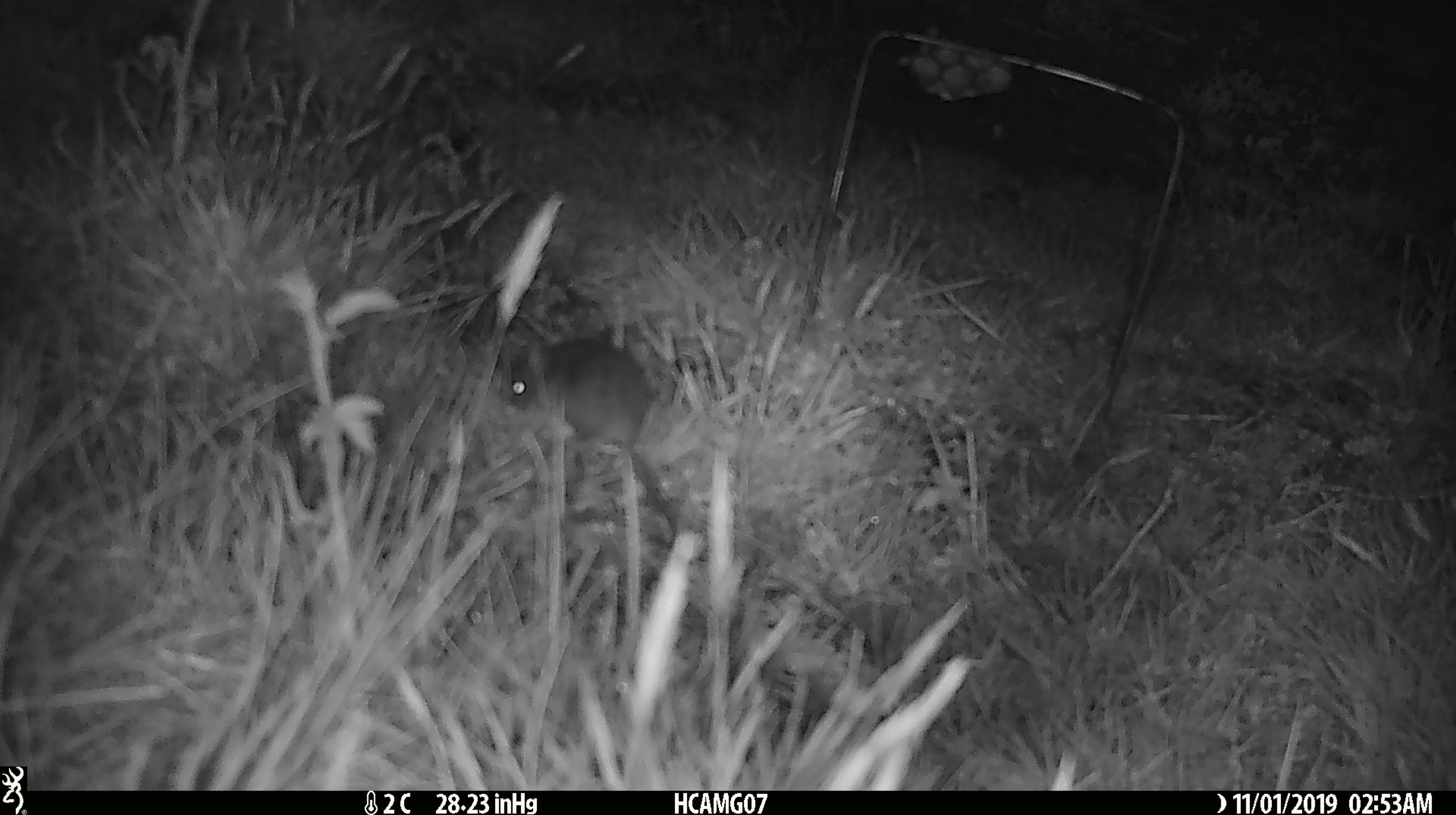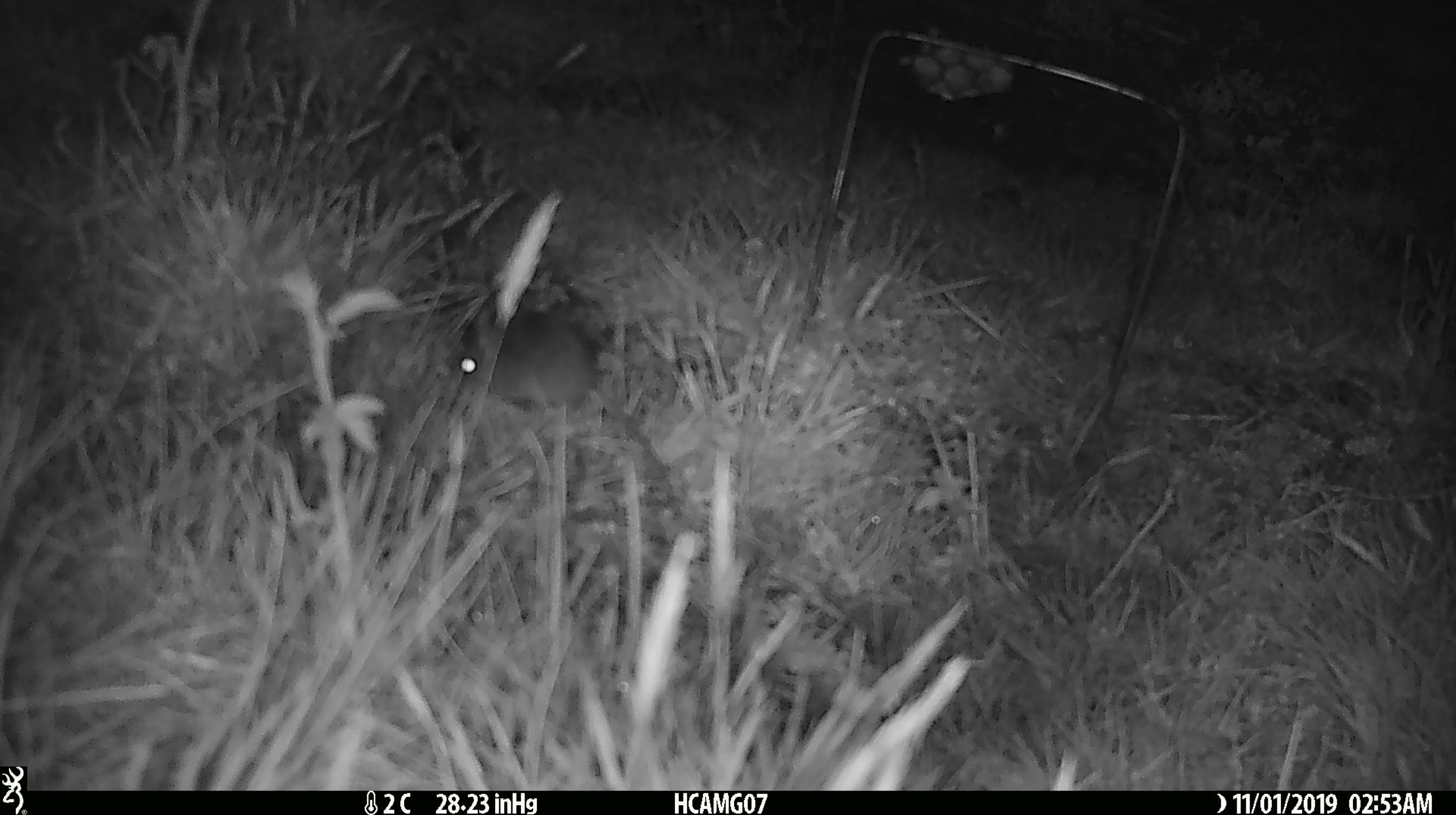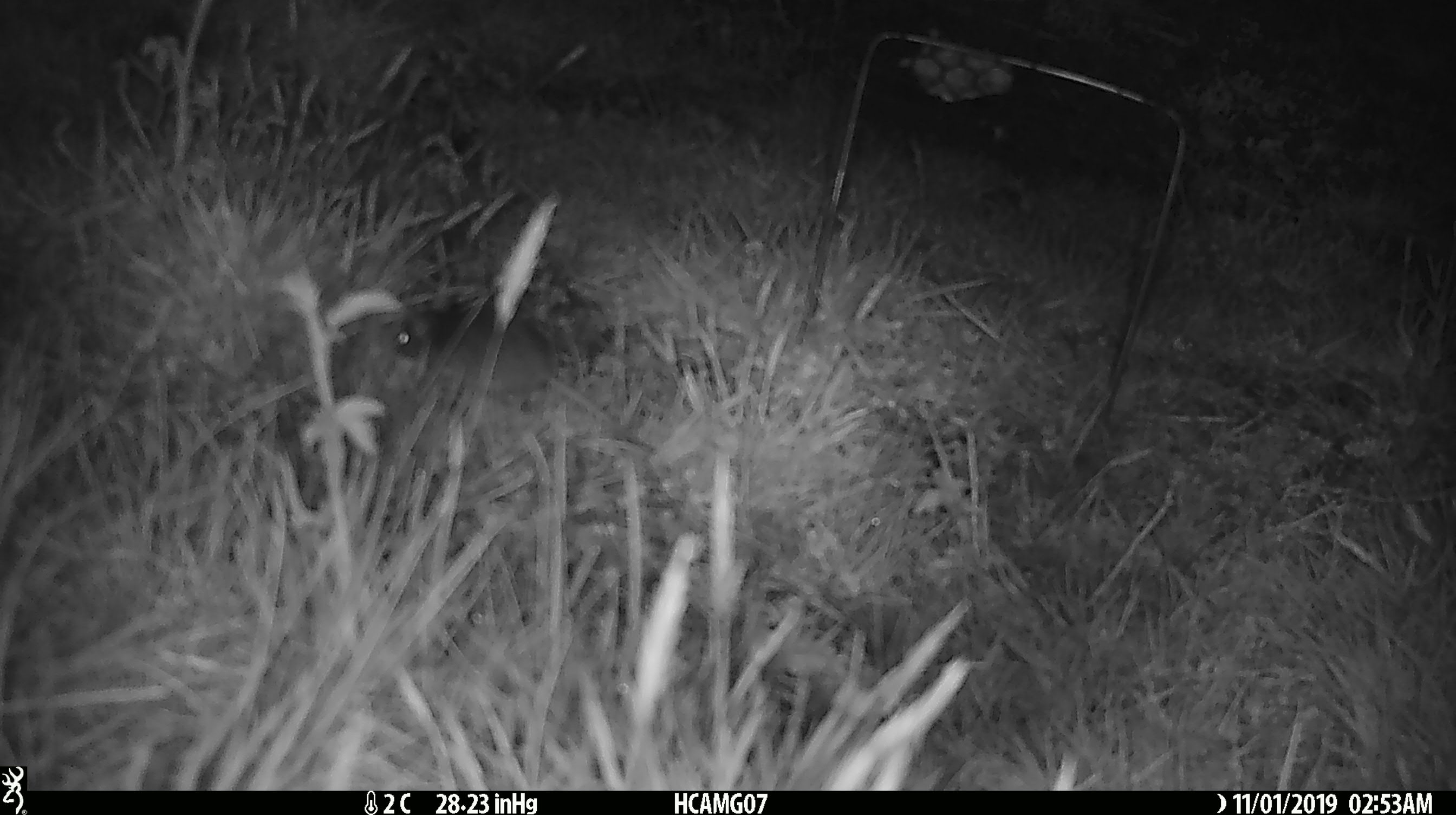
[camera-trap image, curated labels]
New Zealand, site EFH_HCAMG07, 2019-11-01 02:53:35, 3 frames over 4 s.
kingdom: Animalia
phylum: Chordata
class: Mammalia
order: Rodentia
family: Muridae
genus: Mus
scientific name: Mus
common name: mouse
Mouse (Mus).